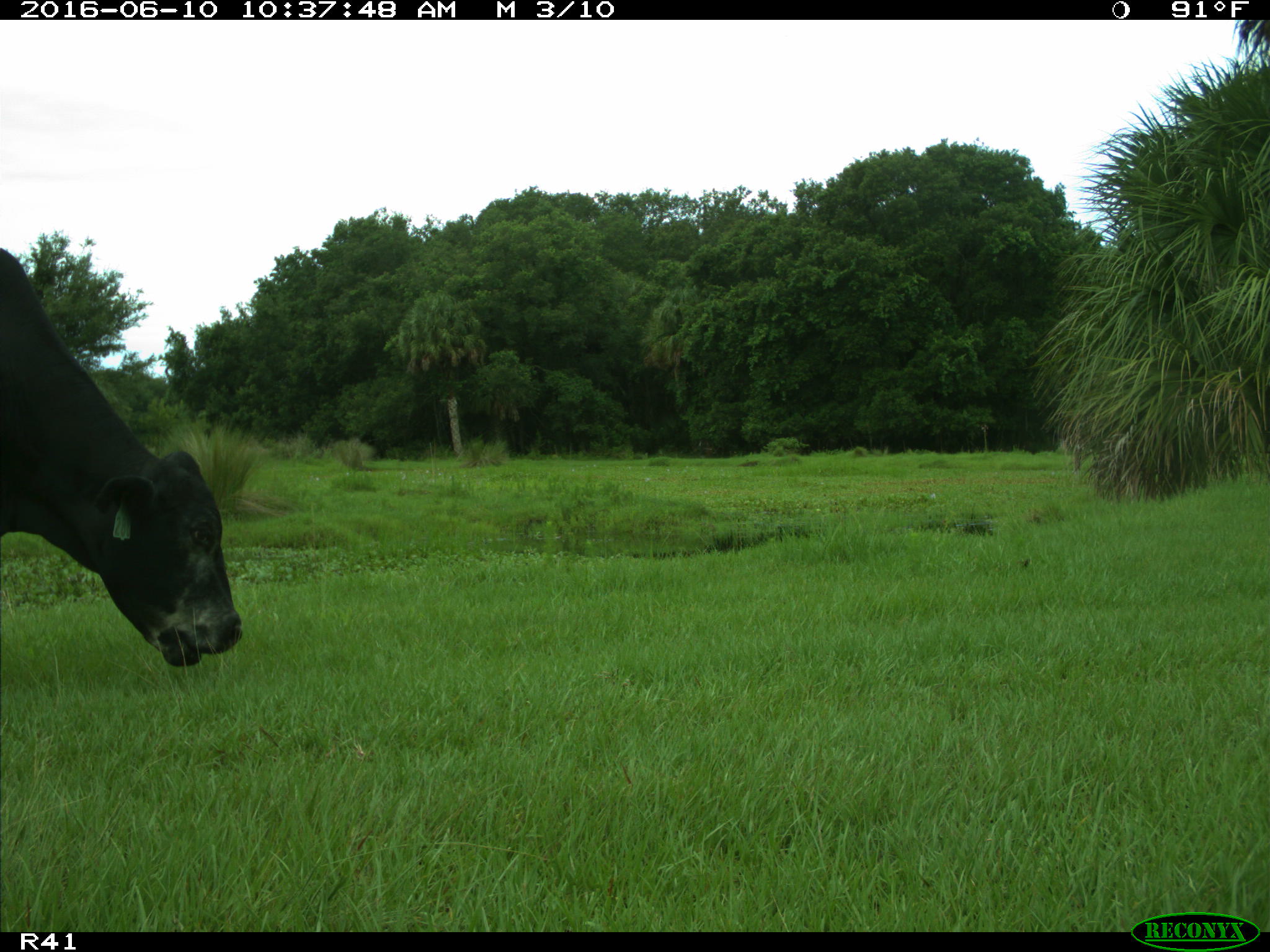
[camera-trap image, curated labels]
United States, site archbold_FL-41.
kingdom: Animalia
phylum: Chordata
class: Mammalia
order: Artiodactyla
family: Bovidae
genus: Bos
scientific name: Bos taurus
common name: domestic cow